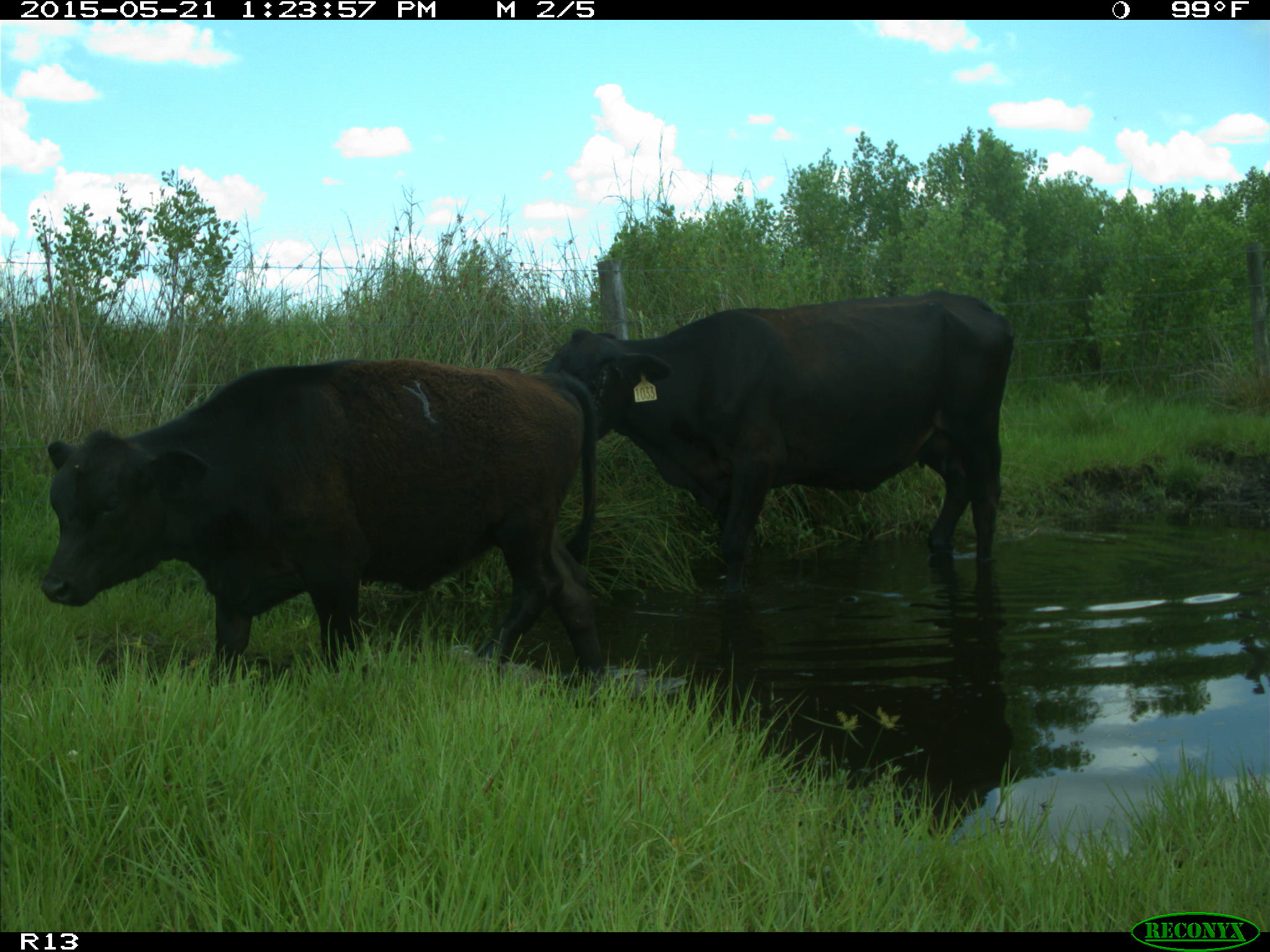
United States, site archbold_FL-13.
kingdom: Animalia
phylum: Chordata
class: Mammalia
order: Artiodactyla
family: Bovidae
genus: Bos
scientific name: Bos taurus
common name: domestic cow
Bos taurus (domestic cow).